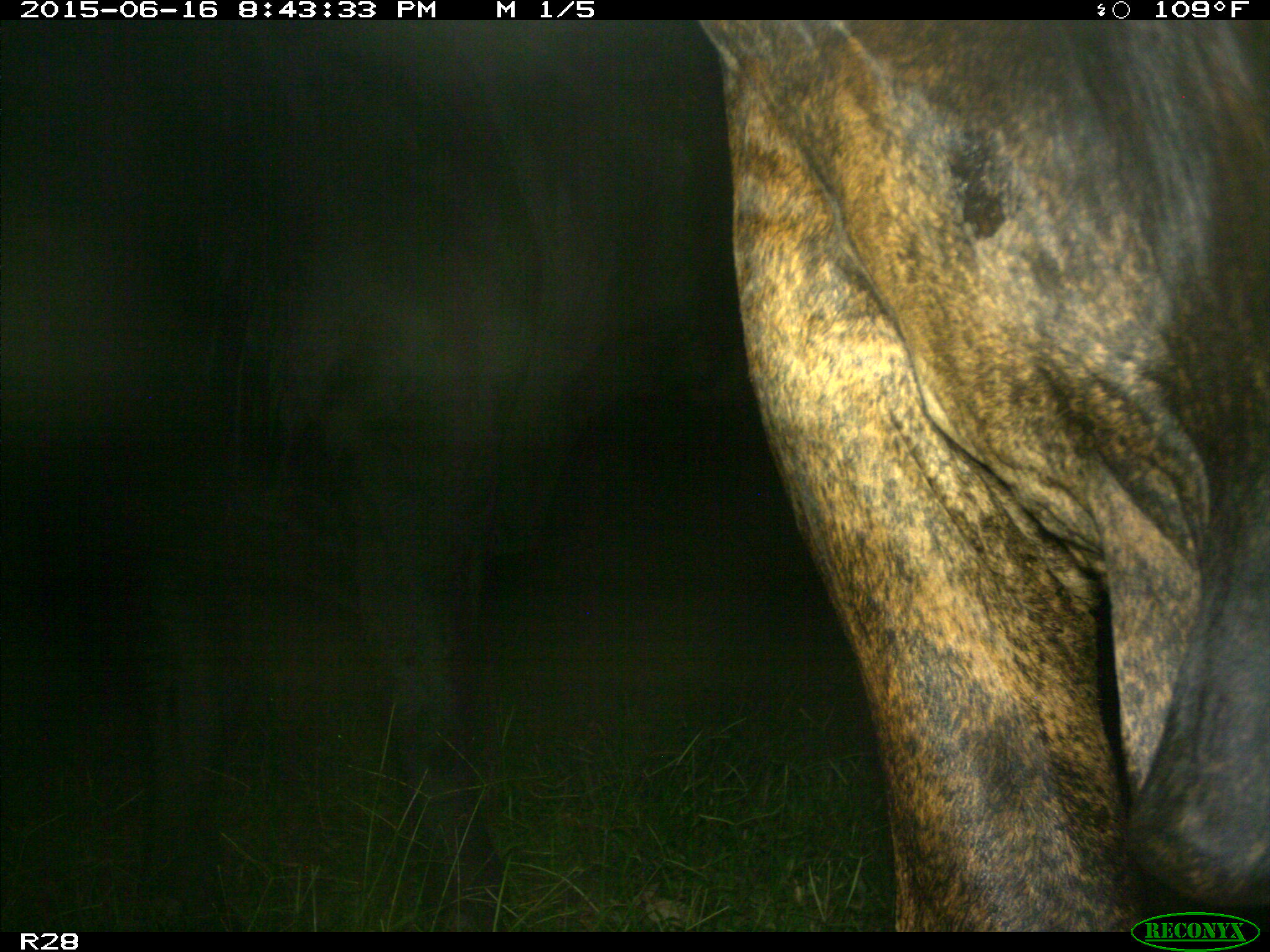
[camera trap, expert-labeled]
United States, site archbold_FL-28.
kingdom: Animalia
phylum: Chordata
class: Mammalia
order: Artiodactyla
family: Bovidae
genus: Bos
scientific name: Bos taurus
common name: domestic cow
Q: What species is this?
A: Bos taurus (domestic cow).